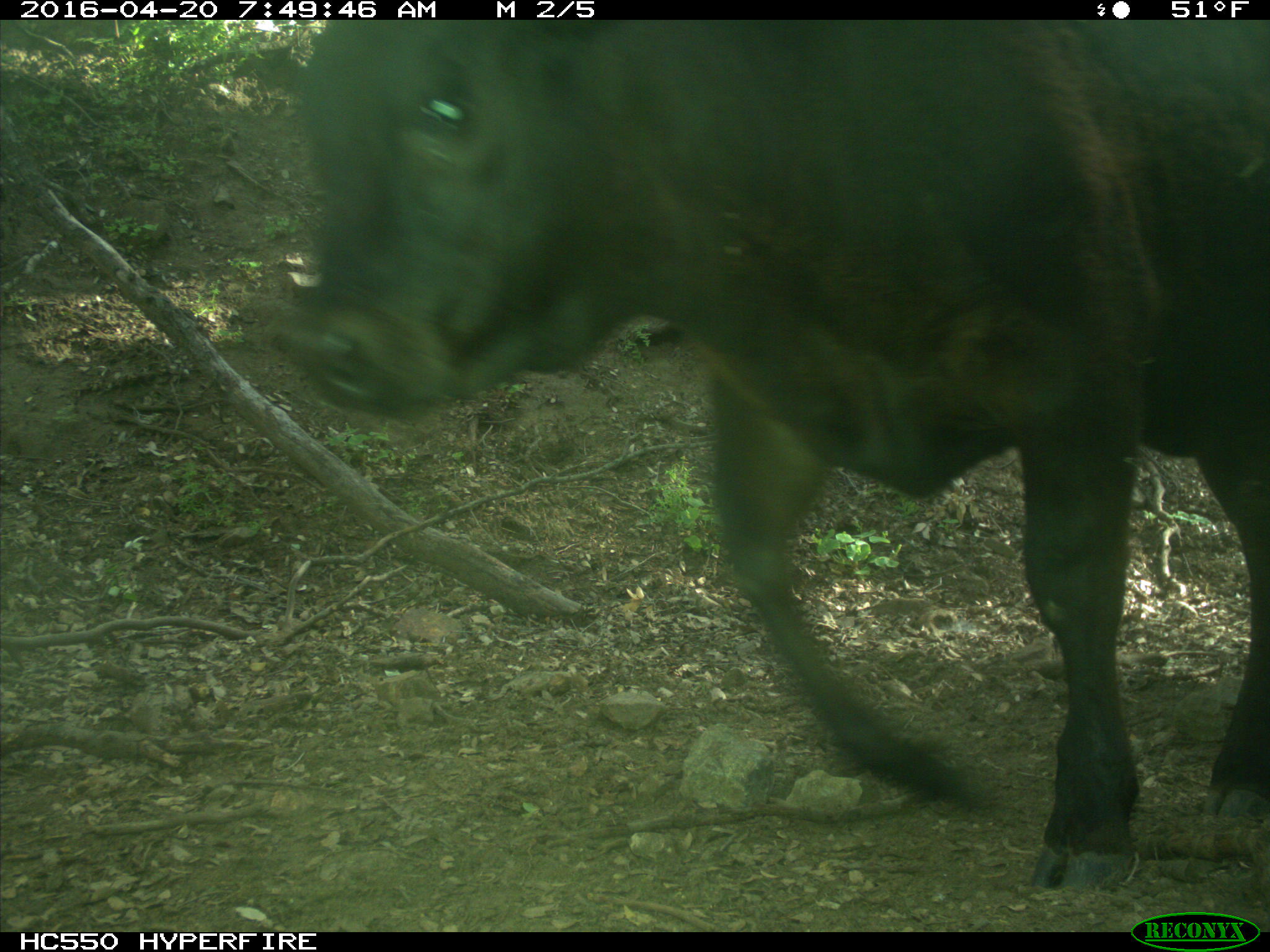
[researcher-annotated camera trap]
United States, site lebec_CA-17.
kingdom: Animalia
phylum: Chordata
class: Mammalia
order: Artiodactyla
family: Bovidae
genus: Bos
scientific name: Bos taurus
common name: domestic cow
Bos taurus (domestic cow).